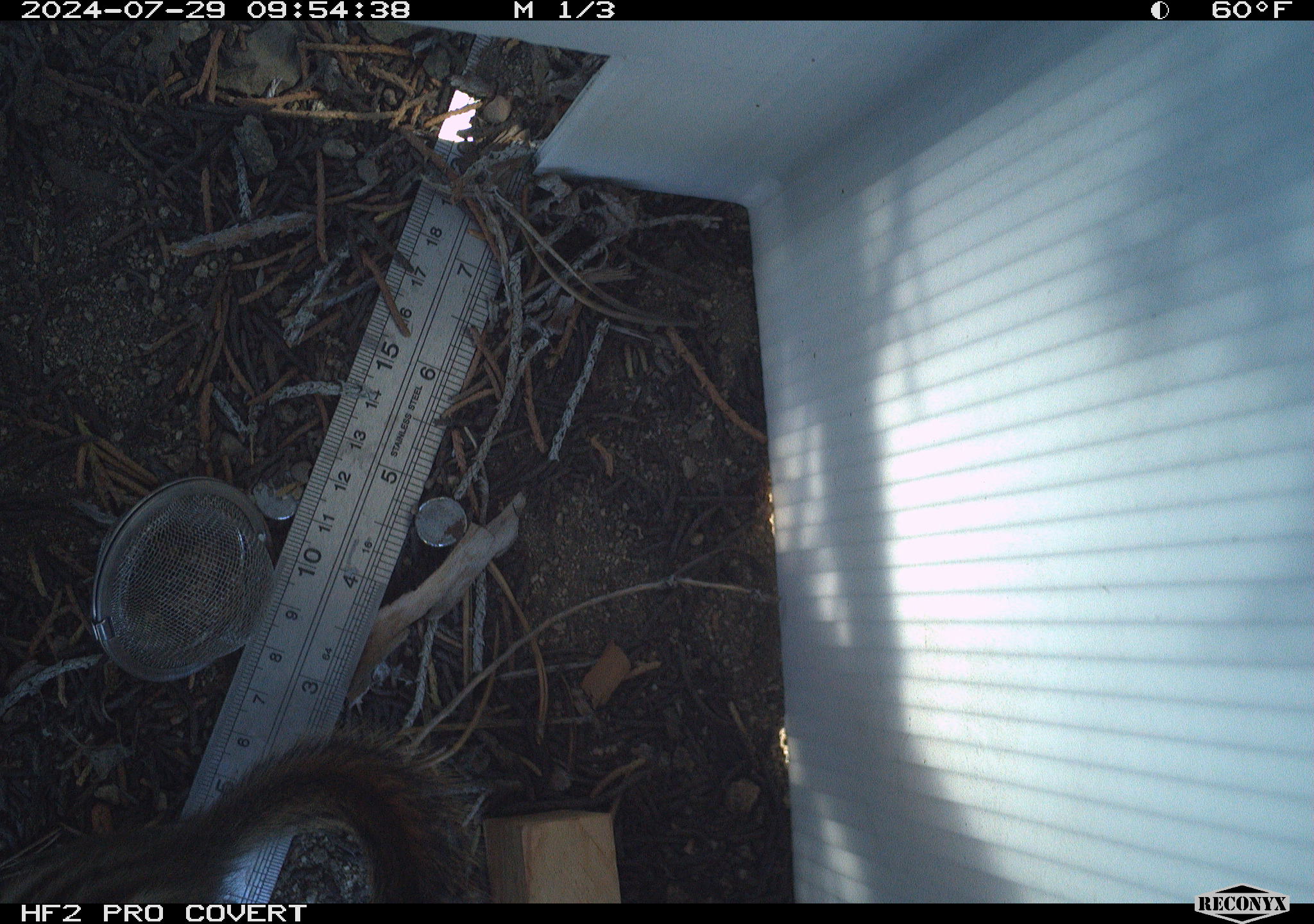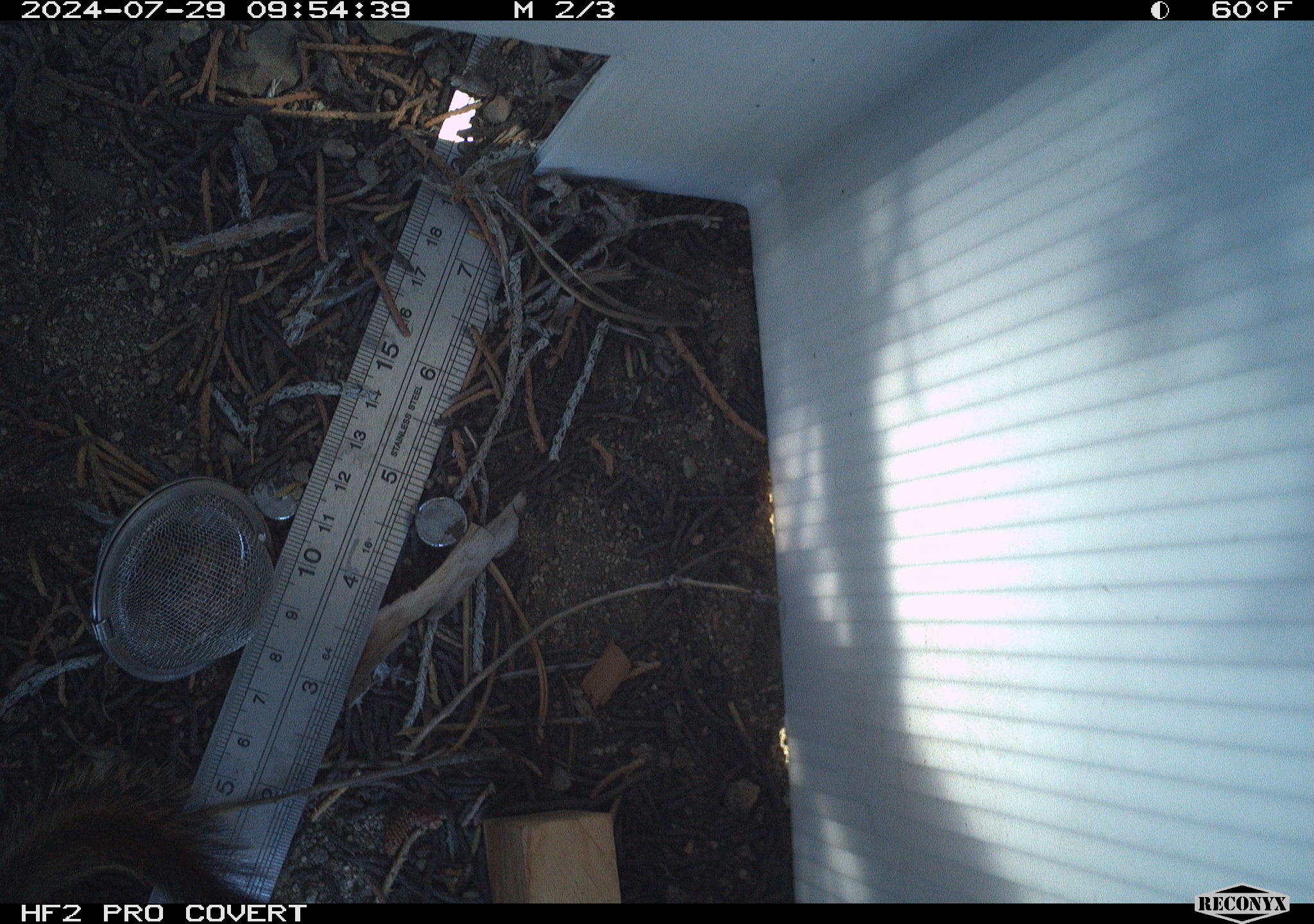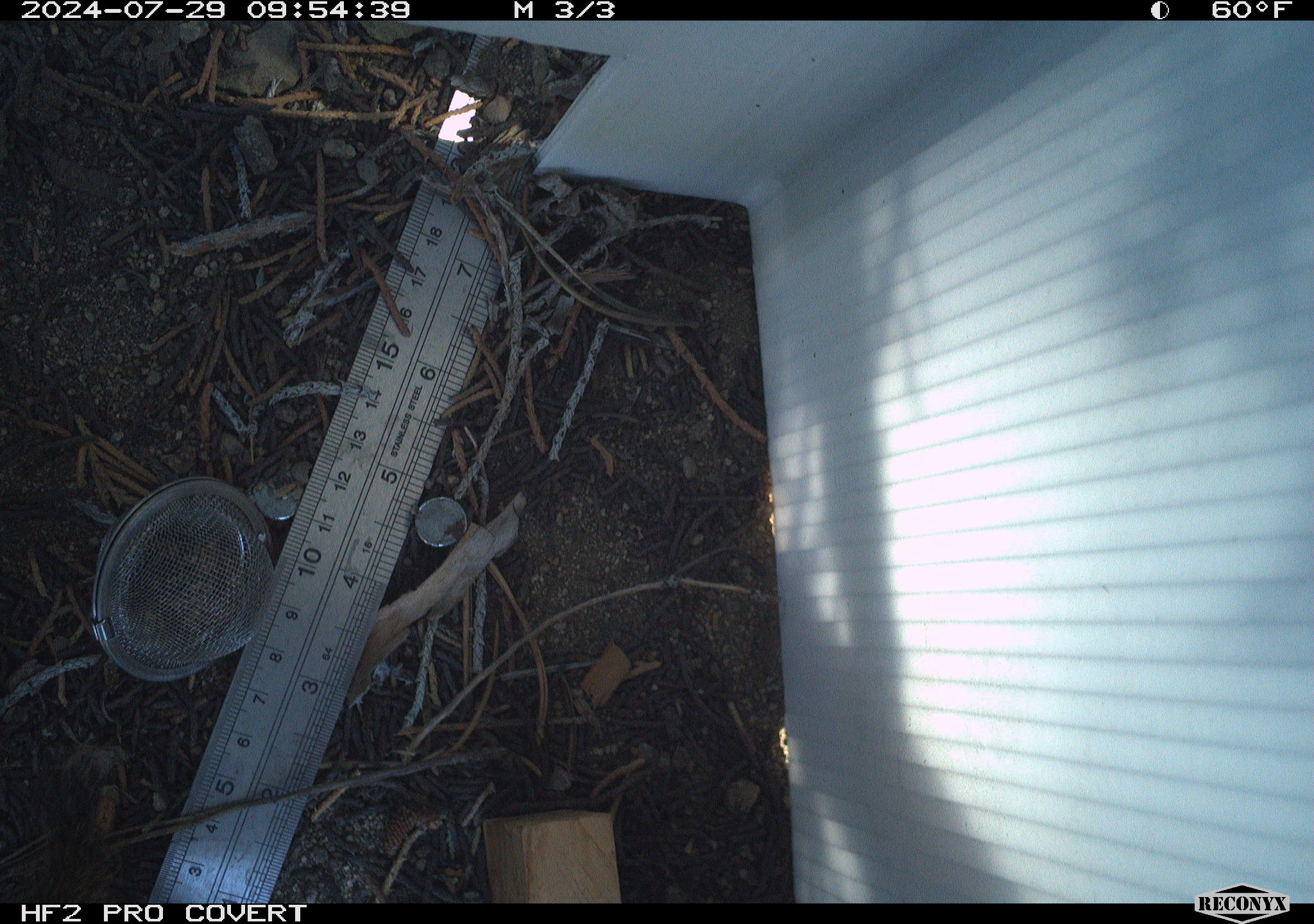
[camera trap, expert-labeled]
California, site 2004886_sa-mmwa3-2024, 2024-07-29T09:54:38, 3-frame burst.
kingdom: Animalia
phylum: Chordata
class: Mammalia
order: Rodentia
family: Sciuridae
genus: Neotamias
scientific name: Neotamias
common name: western chipmunks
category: neotamias species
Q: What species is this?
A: Neotamias species (western chipmunks) (Neotamias).